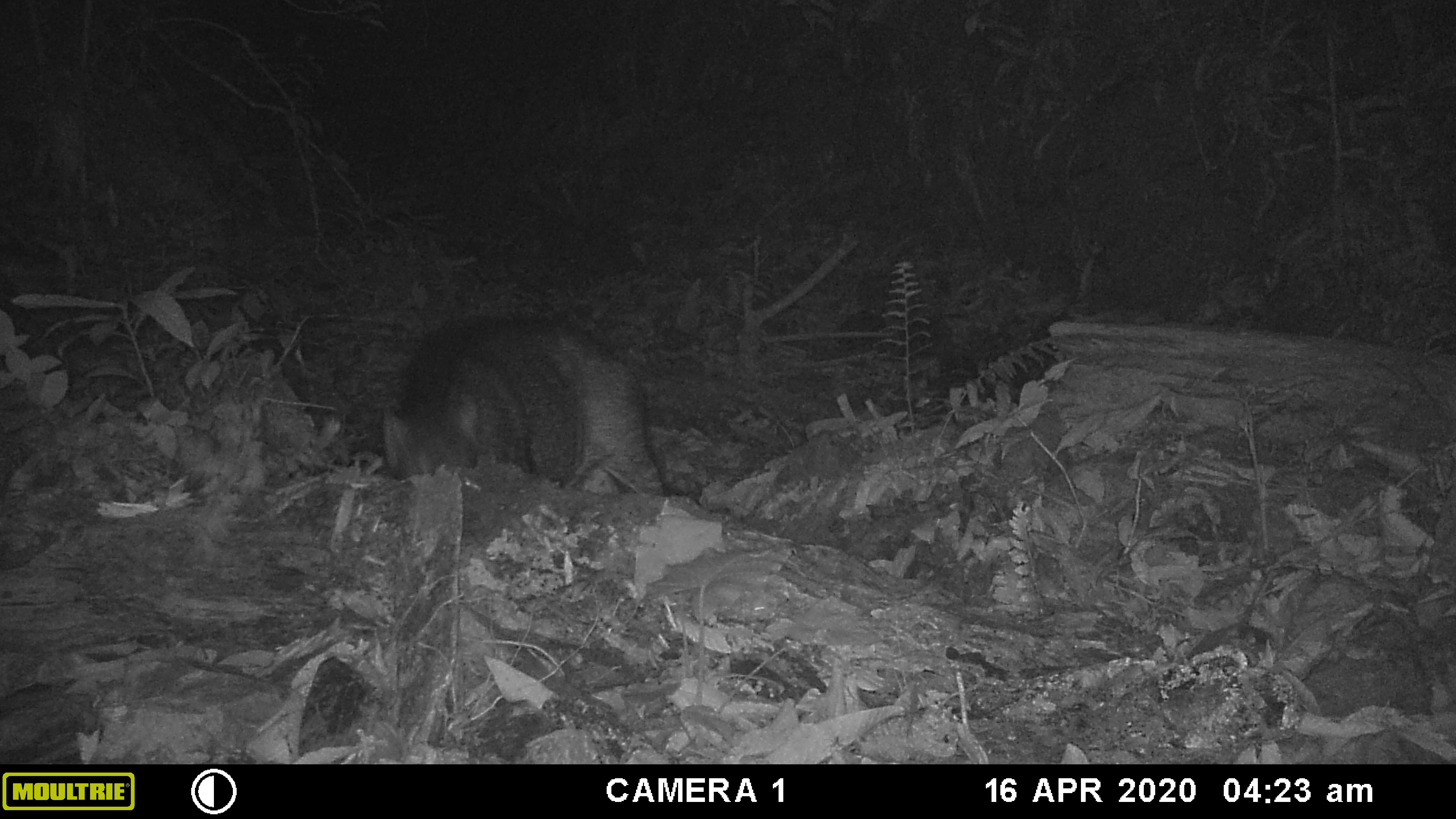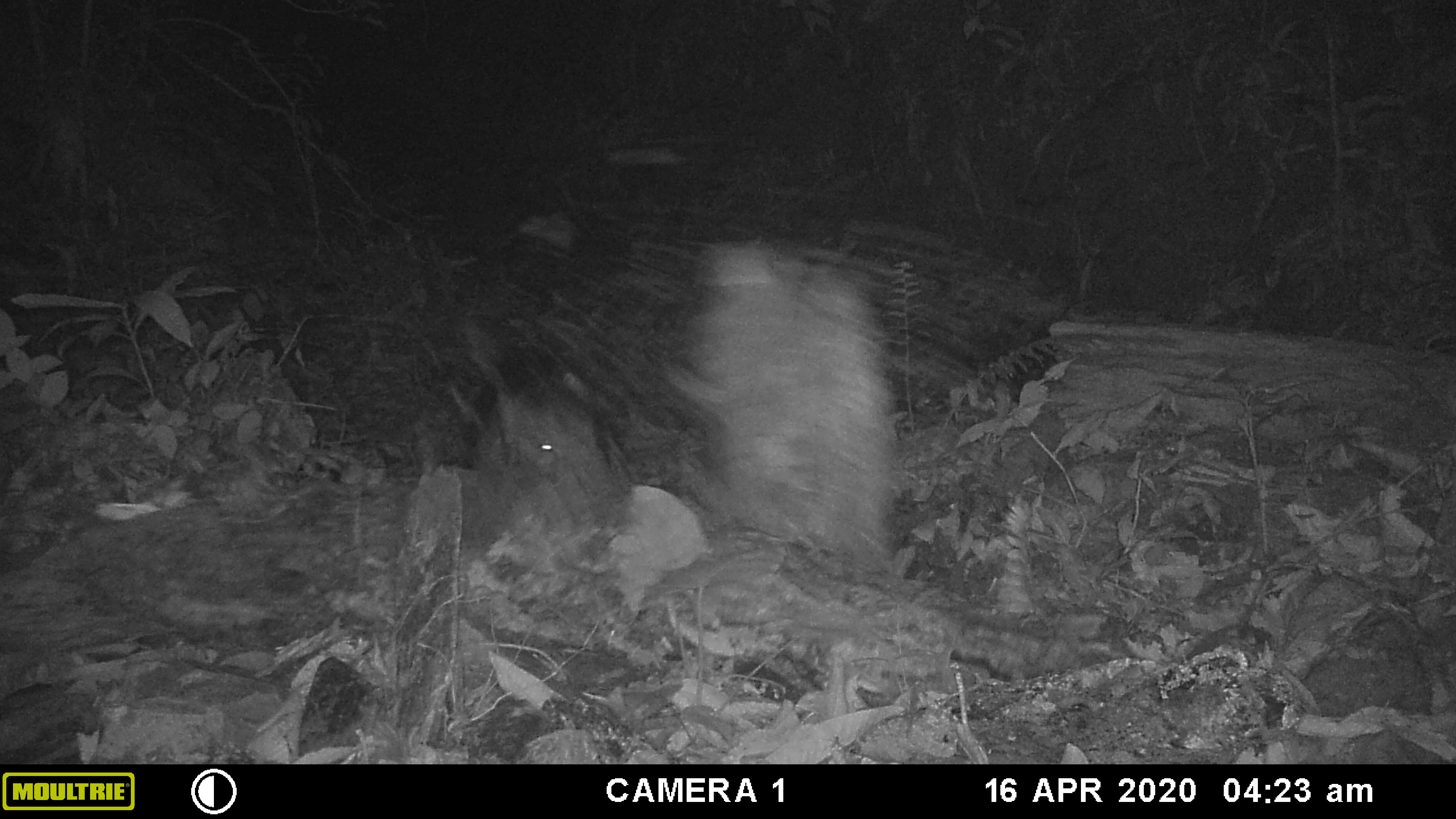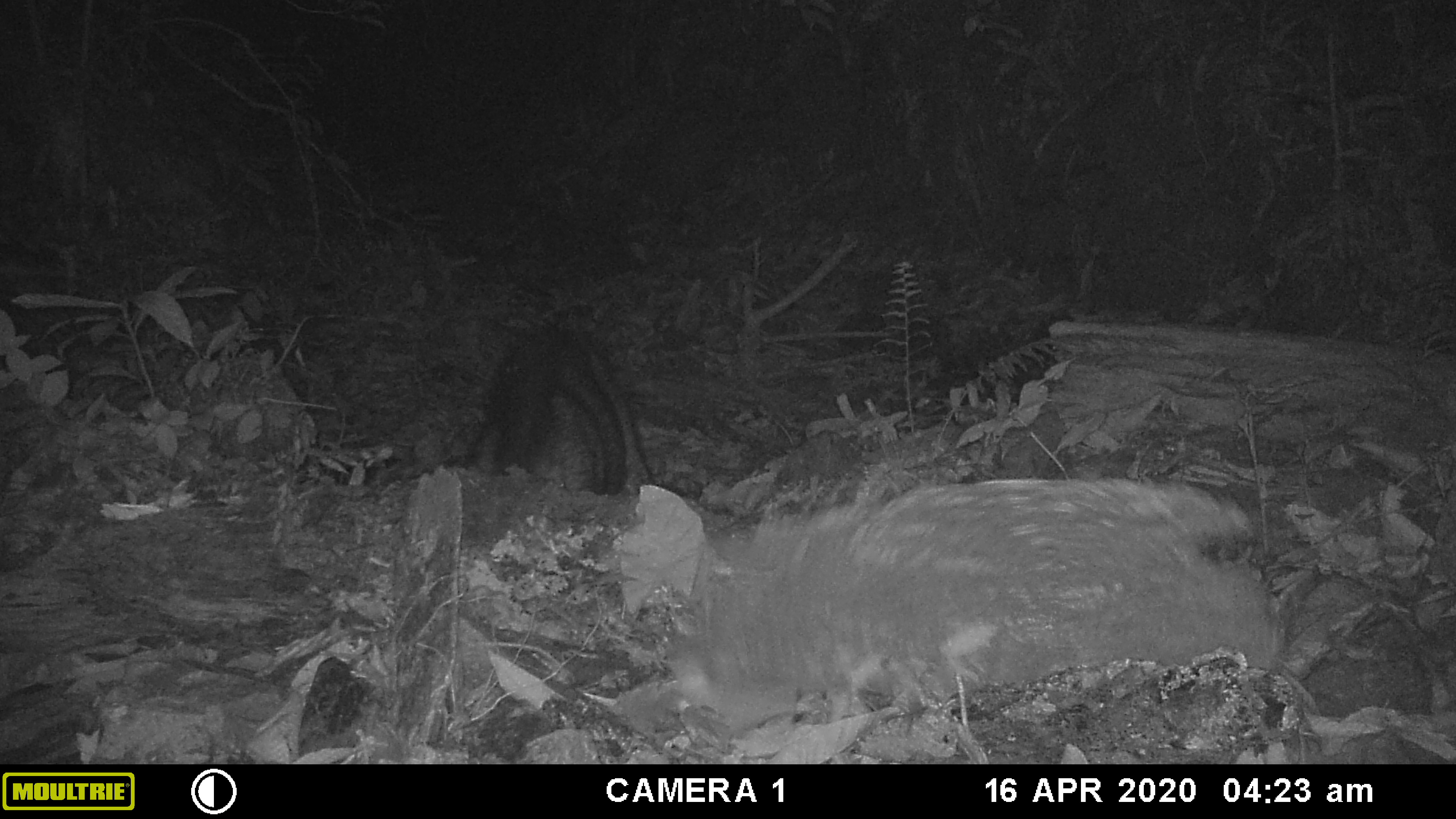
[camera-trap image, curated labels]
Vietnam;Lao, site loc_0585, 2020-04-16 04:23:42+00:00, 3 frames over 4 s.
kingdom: Animalia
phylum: Chordata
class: Mammalia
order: Artiodactyla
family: Suidae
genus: Sus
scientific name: Sus scrofa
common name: eurasian wild pig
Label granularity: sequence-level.